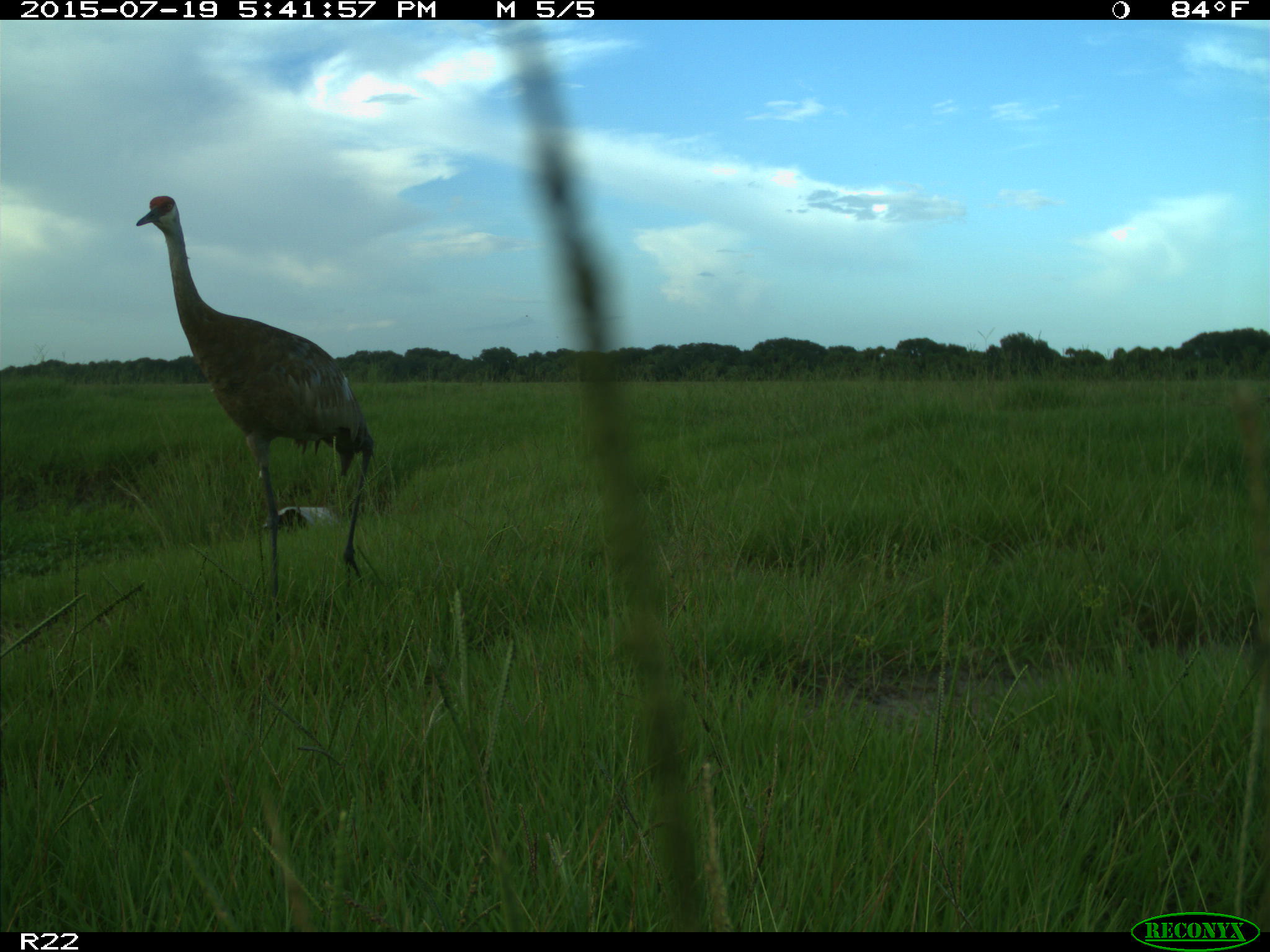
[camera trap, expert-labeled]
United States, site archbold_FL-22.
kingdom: Animalia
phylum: Chordata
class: Mammalia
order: Artiodactyla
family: Bovidae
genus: Bos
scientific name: Bos taurus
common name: domestic cow